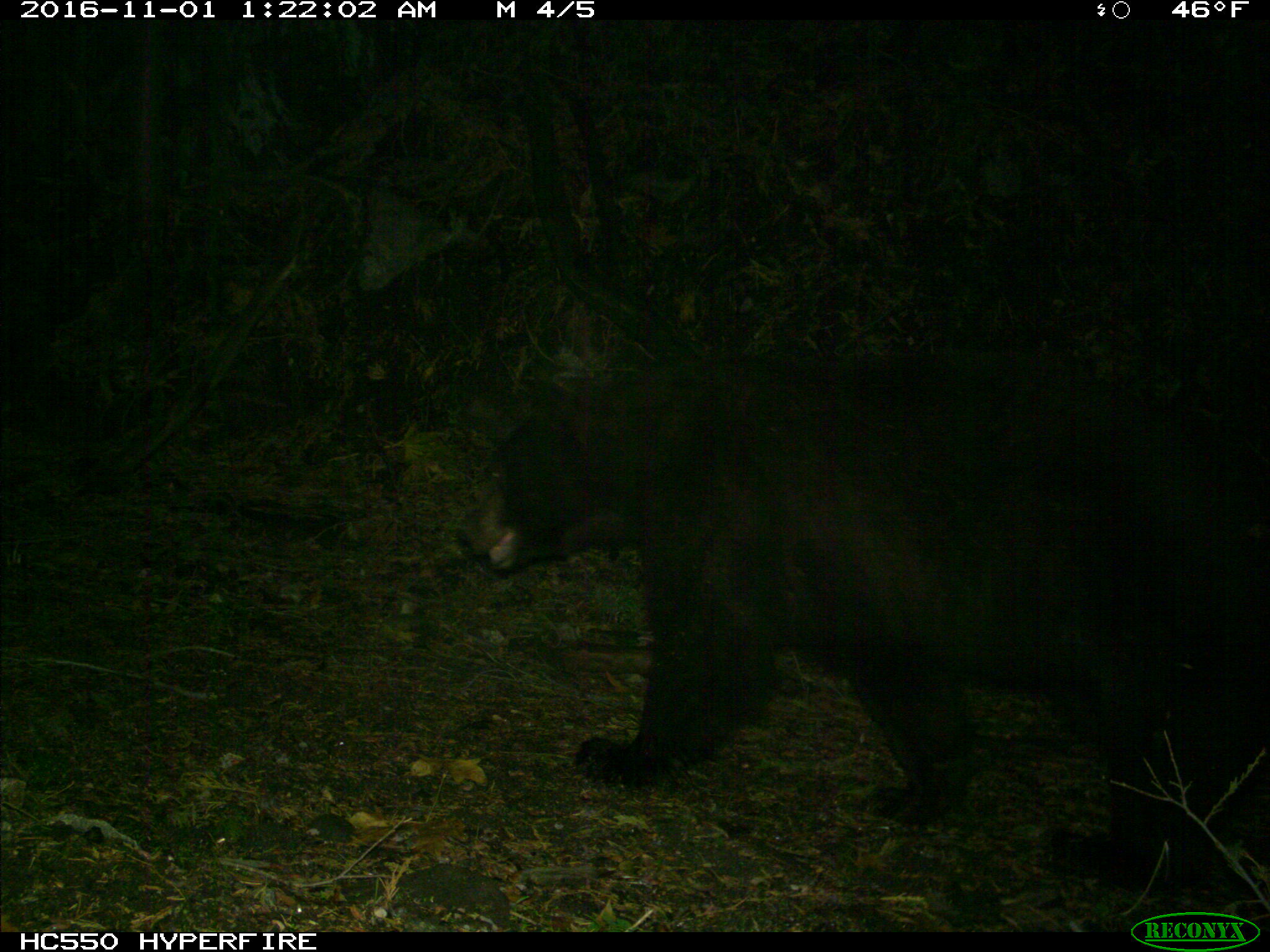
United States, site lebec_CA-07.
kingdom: Animalia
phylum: Chordata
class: Mammalia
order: Carnivora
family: Ursidae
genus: Ursus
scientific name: Ursus americanus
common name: american black bear